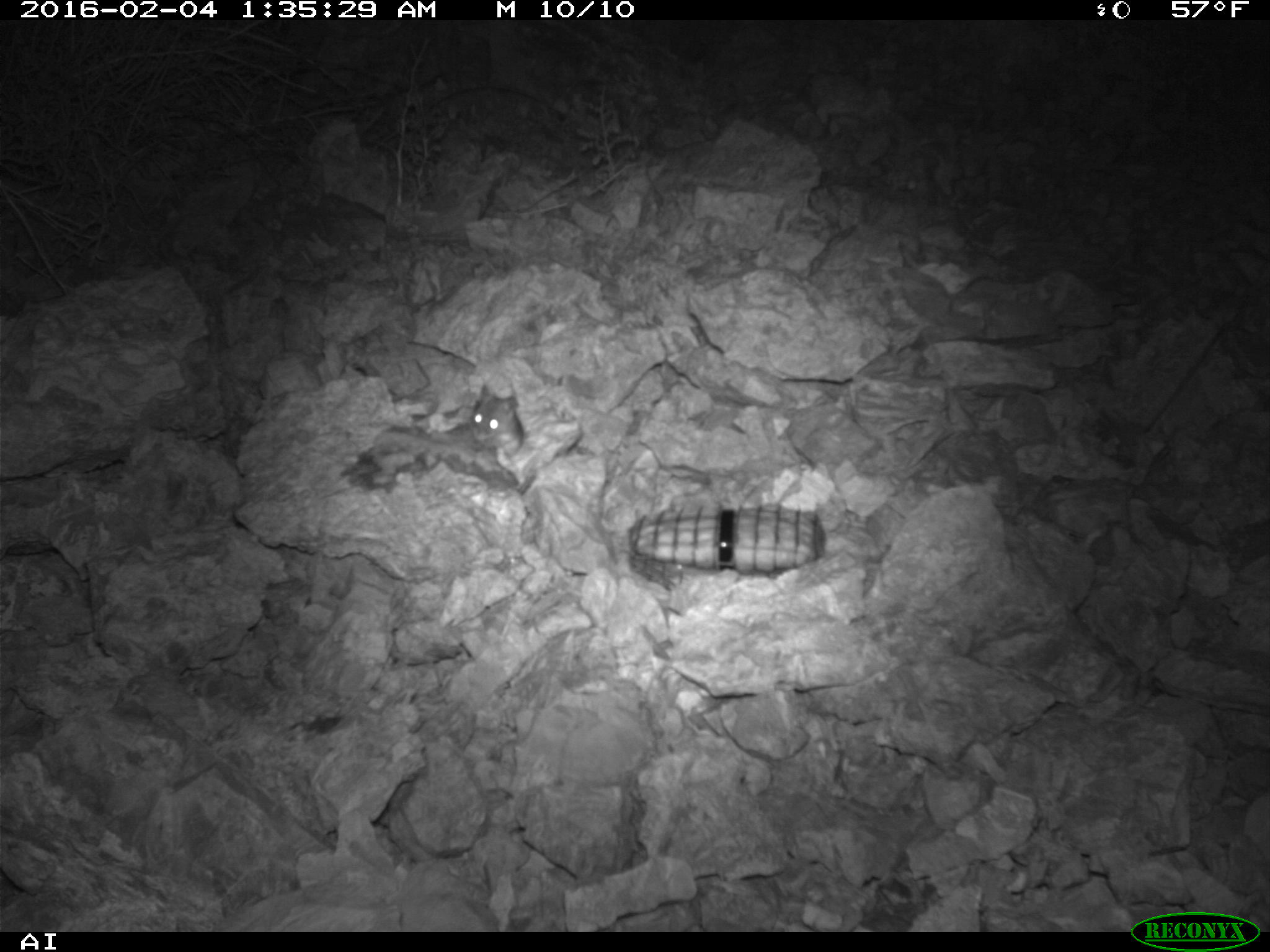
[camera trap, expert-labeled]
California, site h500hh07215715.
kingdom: Animalia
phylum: Chordata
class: Mammalia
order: Rodentia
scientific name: Rodentia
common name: rodent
Rodent (Rodentia).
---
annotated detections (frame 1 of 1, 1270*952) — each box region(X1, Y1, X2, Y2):
rodent: region(391, 382, 523, 452)